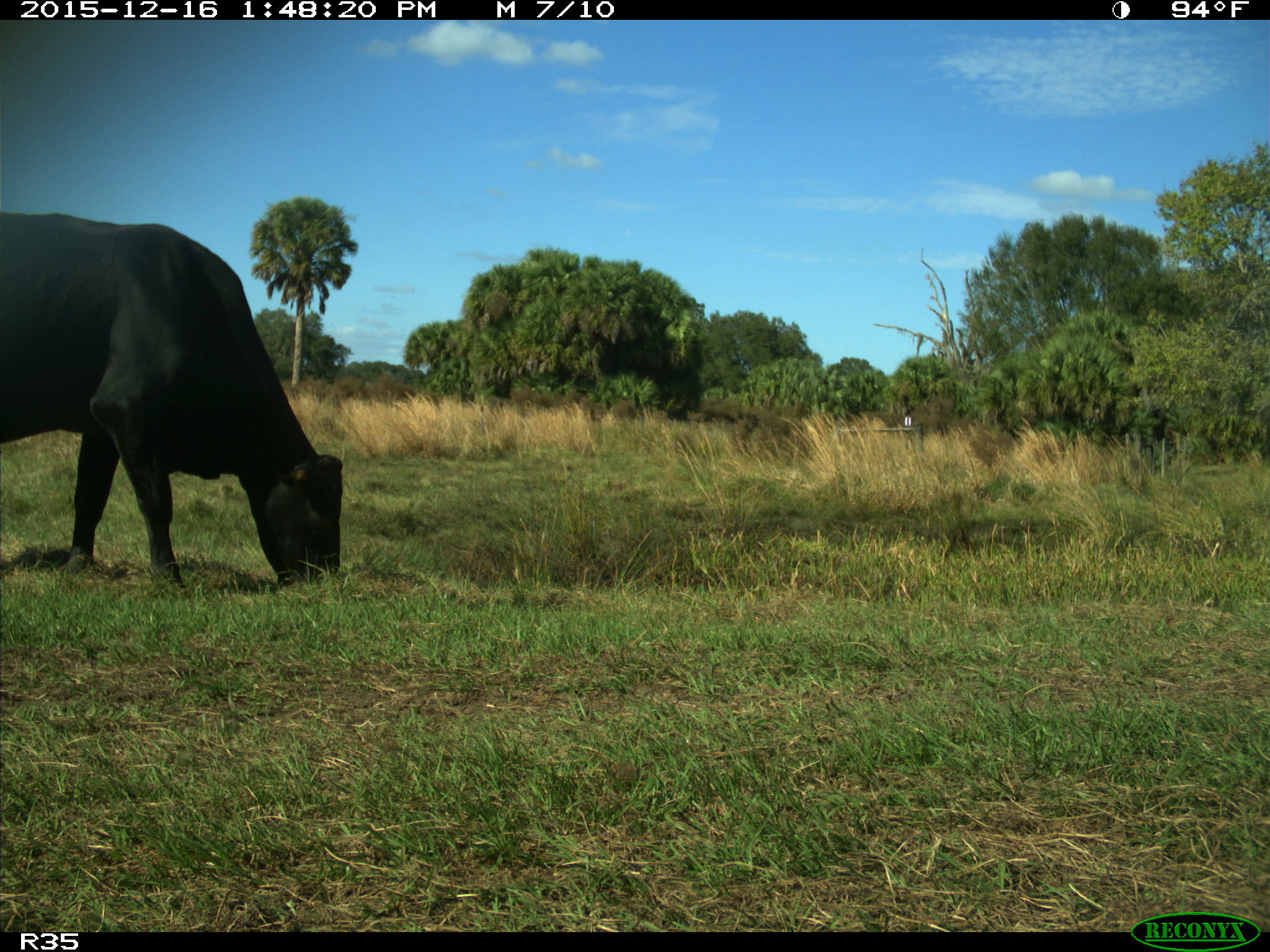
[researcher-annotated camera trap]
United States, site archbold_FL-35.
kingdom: Animalia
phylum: Chordata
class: Mammalia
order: Artiodactyla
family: Bovidae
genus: Bos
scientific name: Bos taurus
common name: domestic cow